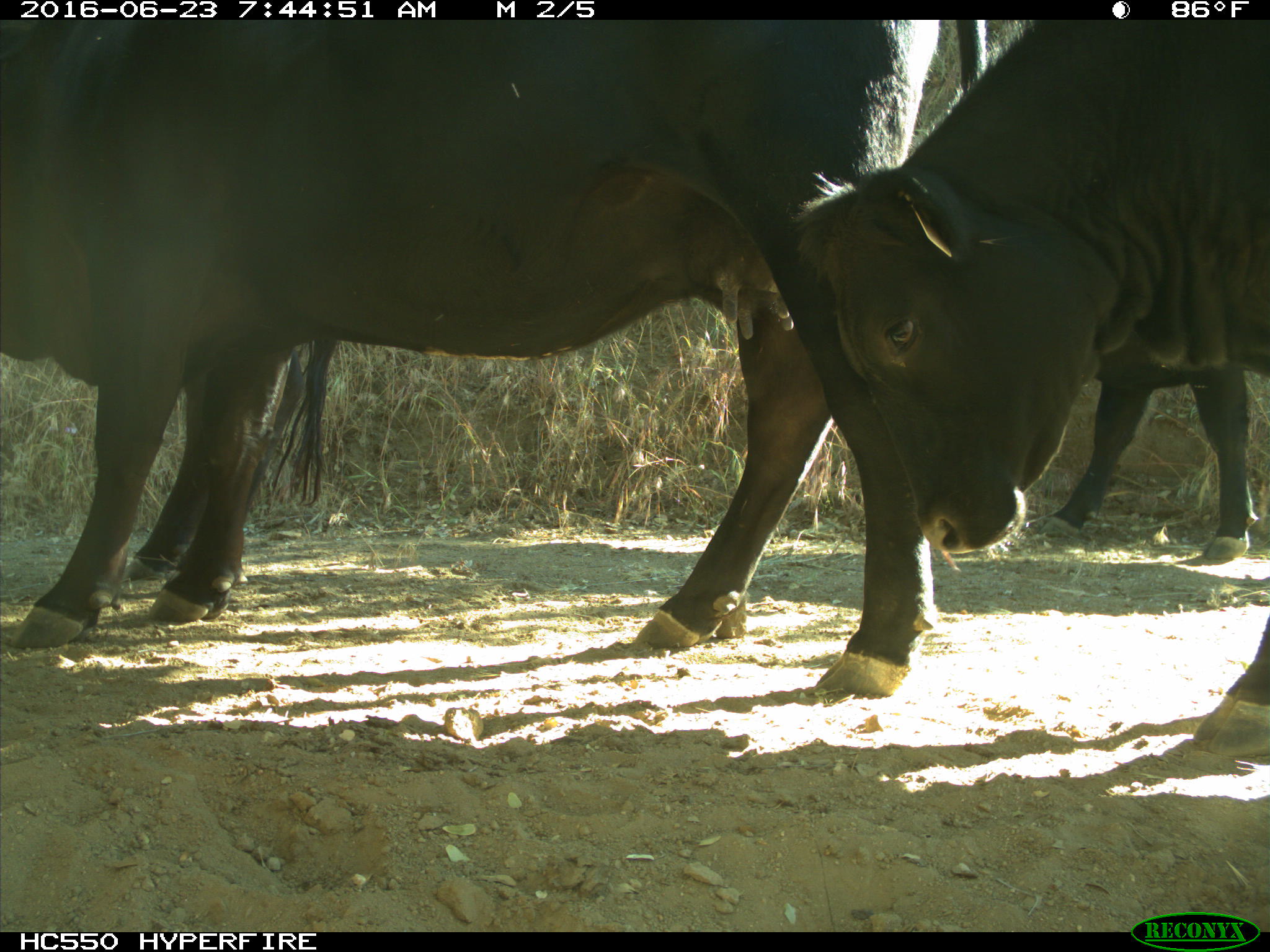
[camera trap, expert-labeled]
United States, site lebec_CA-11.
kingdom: Animalia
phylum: Chordata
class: Mammalia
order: Artiodactyla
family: Bovidae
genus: Bos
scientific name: Bos taurus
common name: domestic cow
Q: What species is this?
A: Bos taurus (domestic cow).